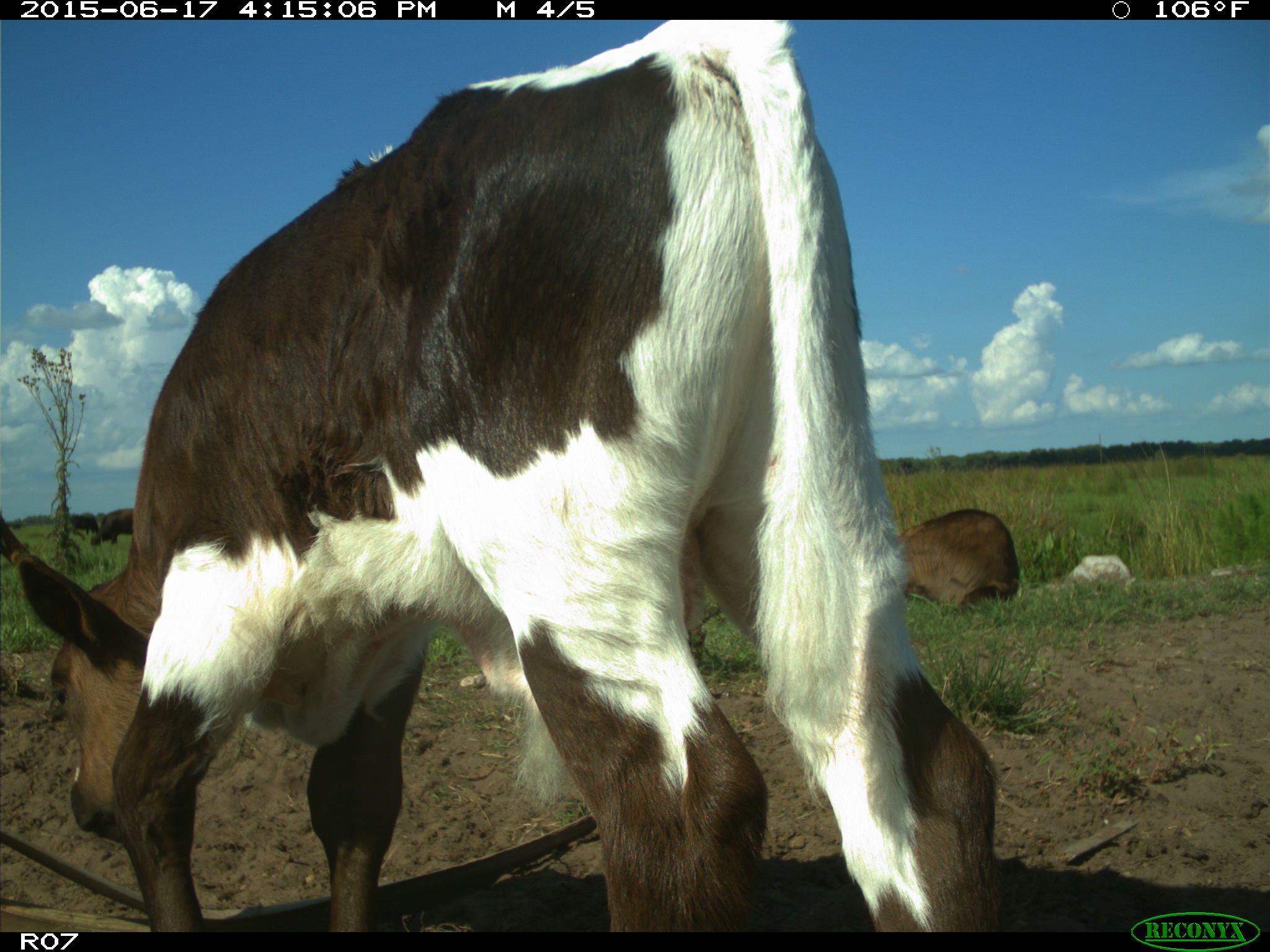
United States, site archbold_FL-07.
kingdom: Animalia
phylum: Chordata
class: Mammalia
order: Artiodactyla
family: Bovidae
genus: Bos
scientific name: Bos taurus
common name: domestic cow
Bos taurus (domestic cow).